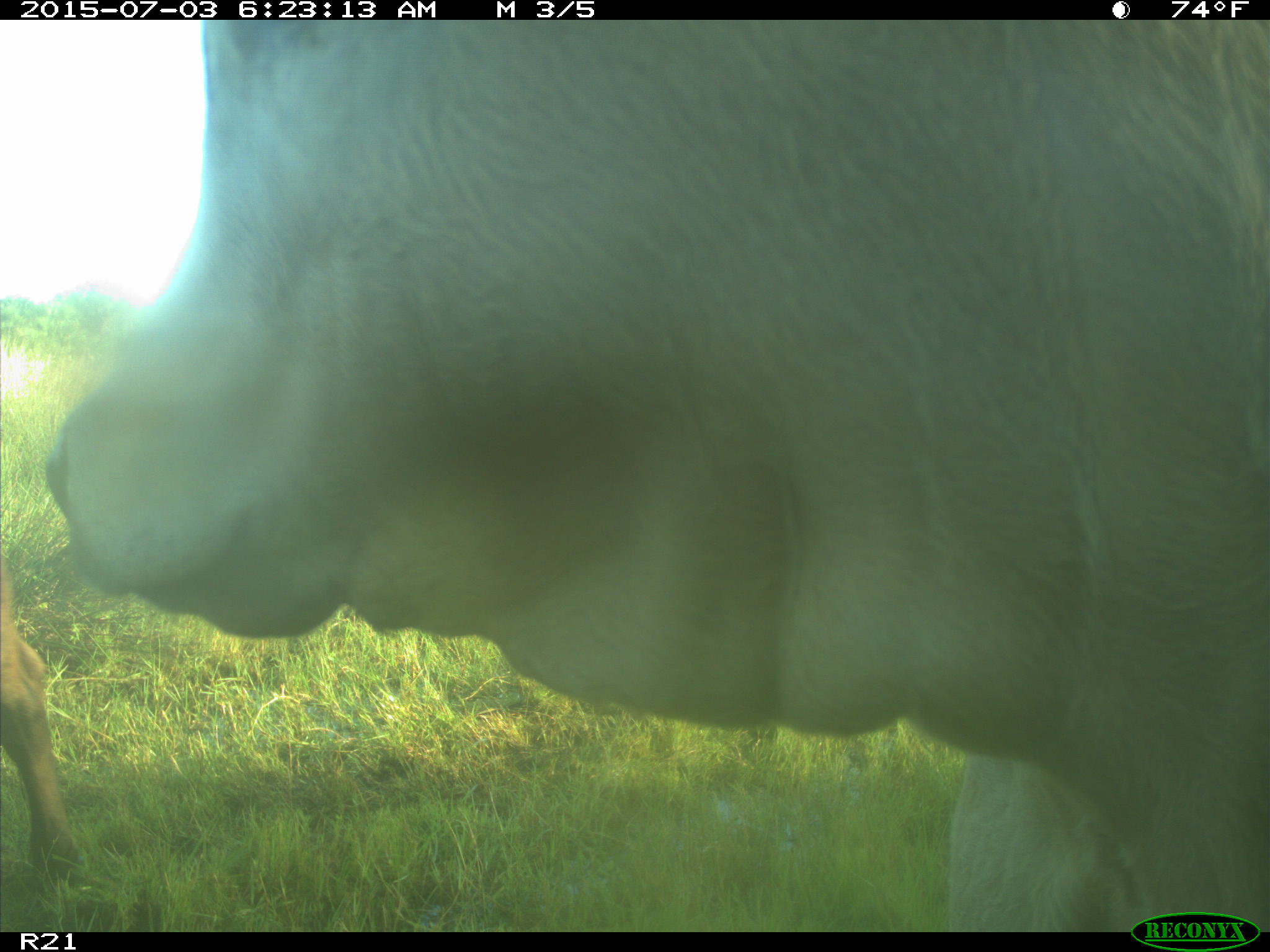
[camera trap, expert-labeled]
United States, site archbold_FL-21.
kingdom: Animalia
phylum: Chordata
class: Mammalia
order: Artiodactyla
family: Bovidae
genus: Bos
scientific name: Bos taurus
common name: domestic cow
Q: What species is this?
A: Bos taurus (domestic cow).